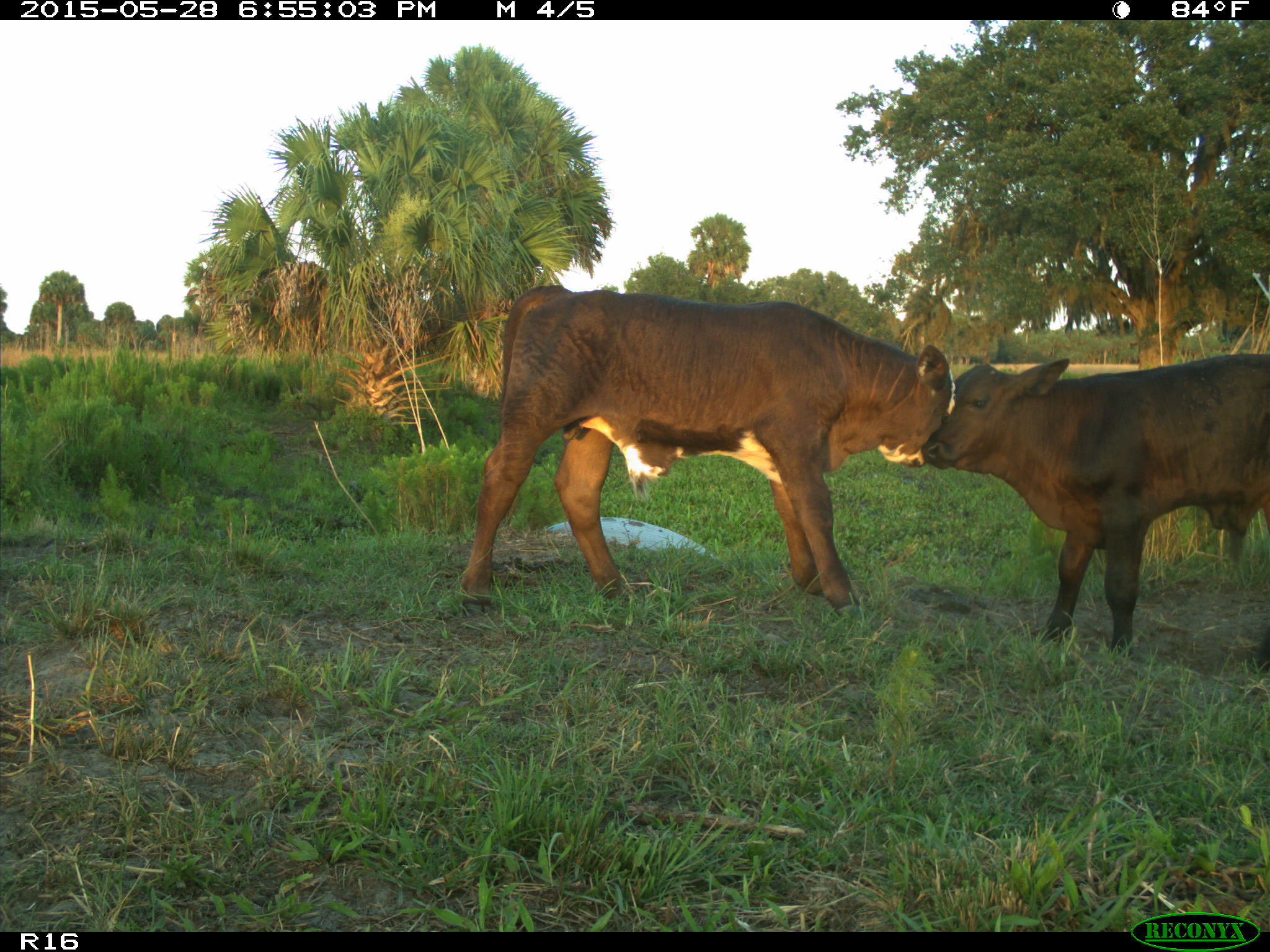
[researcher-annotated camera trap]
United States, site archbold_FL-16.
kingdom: Animalia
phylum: Chordata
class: Mammalia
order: Artiodactyla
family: Bovidae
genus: Bos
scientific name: Bos taurus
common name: domestic cow